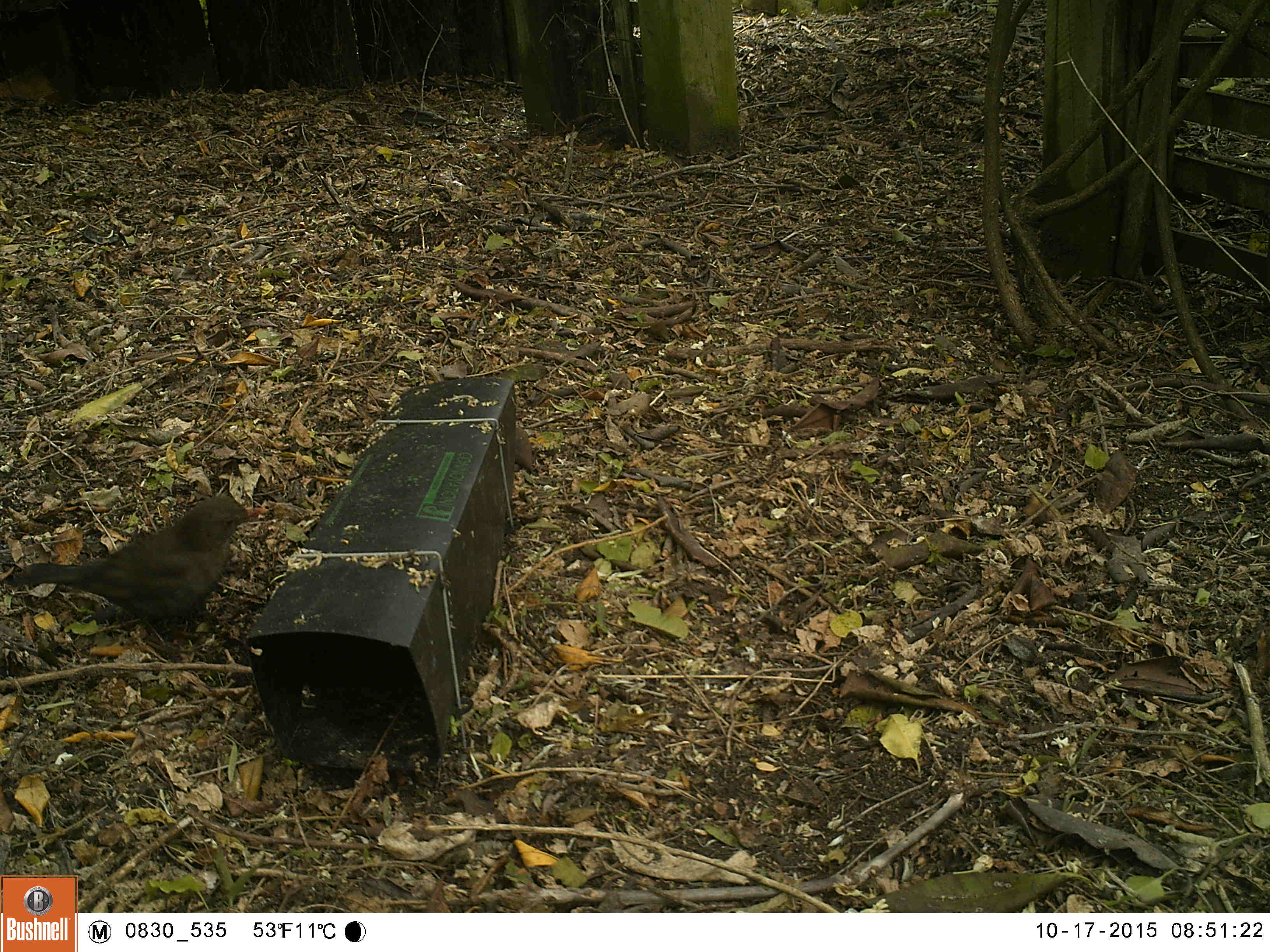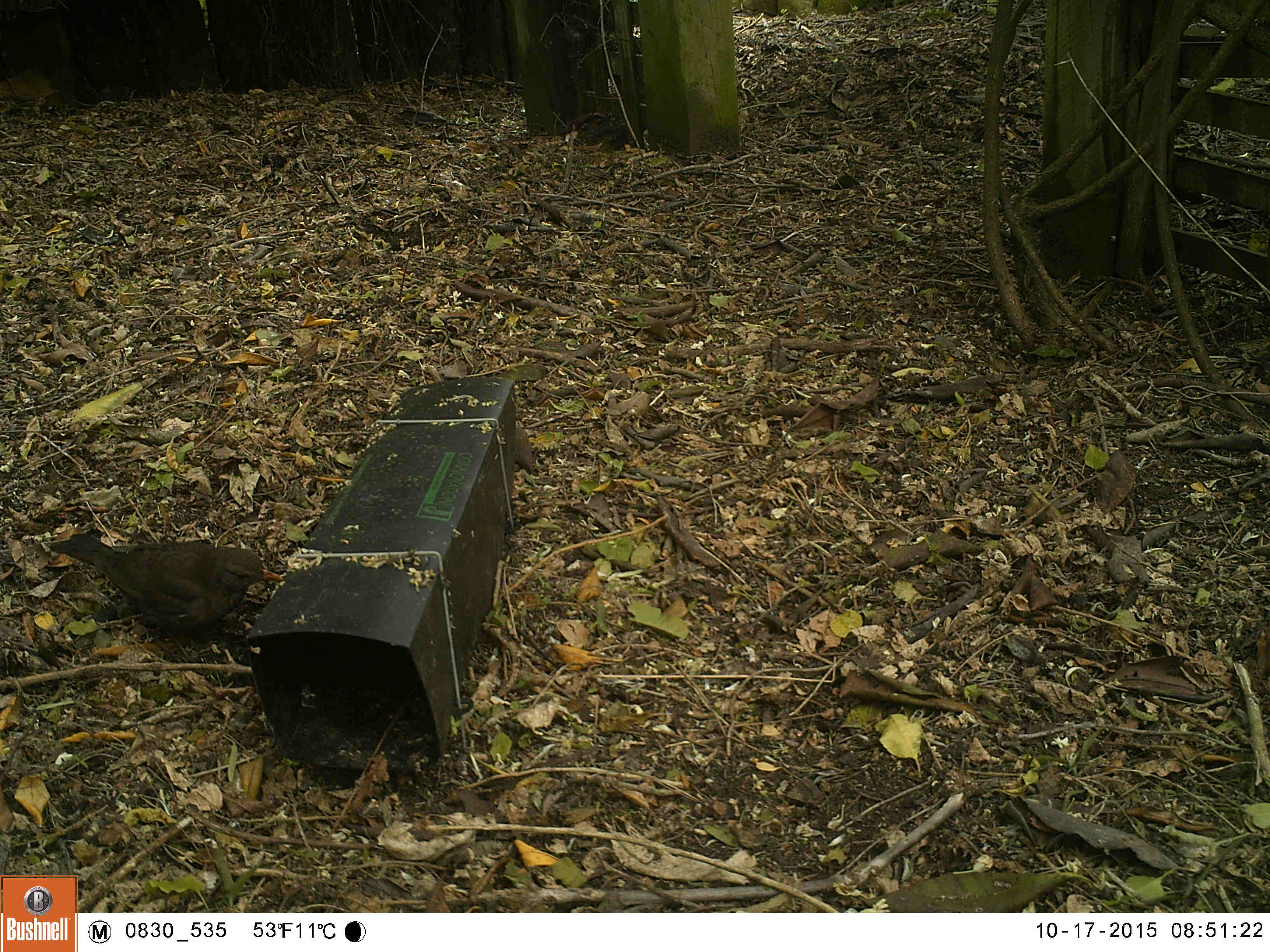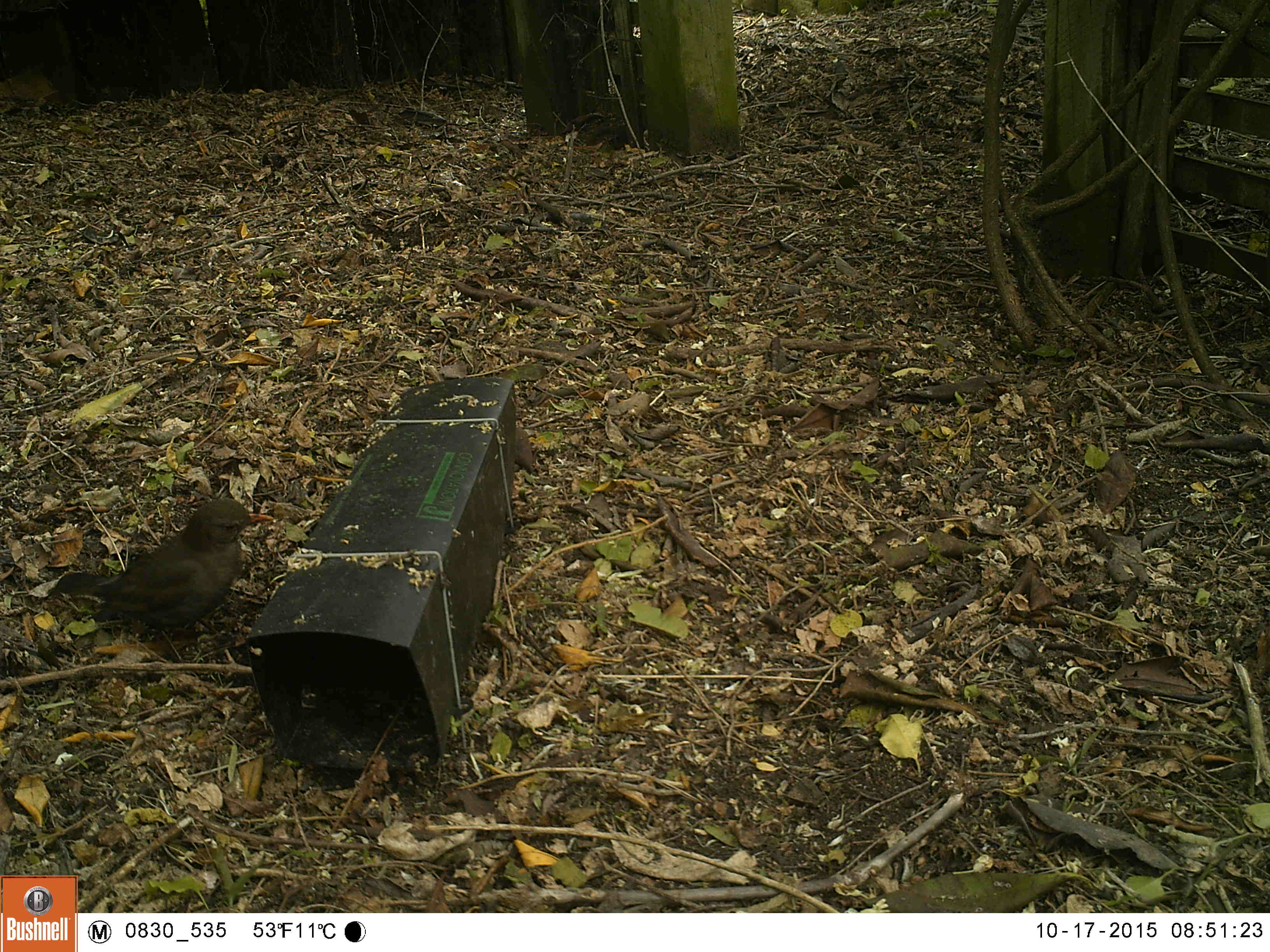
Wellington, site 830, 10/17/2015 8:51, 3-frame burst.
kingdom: Animalia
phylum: Chordata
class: Aves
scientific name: Aves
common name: bird